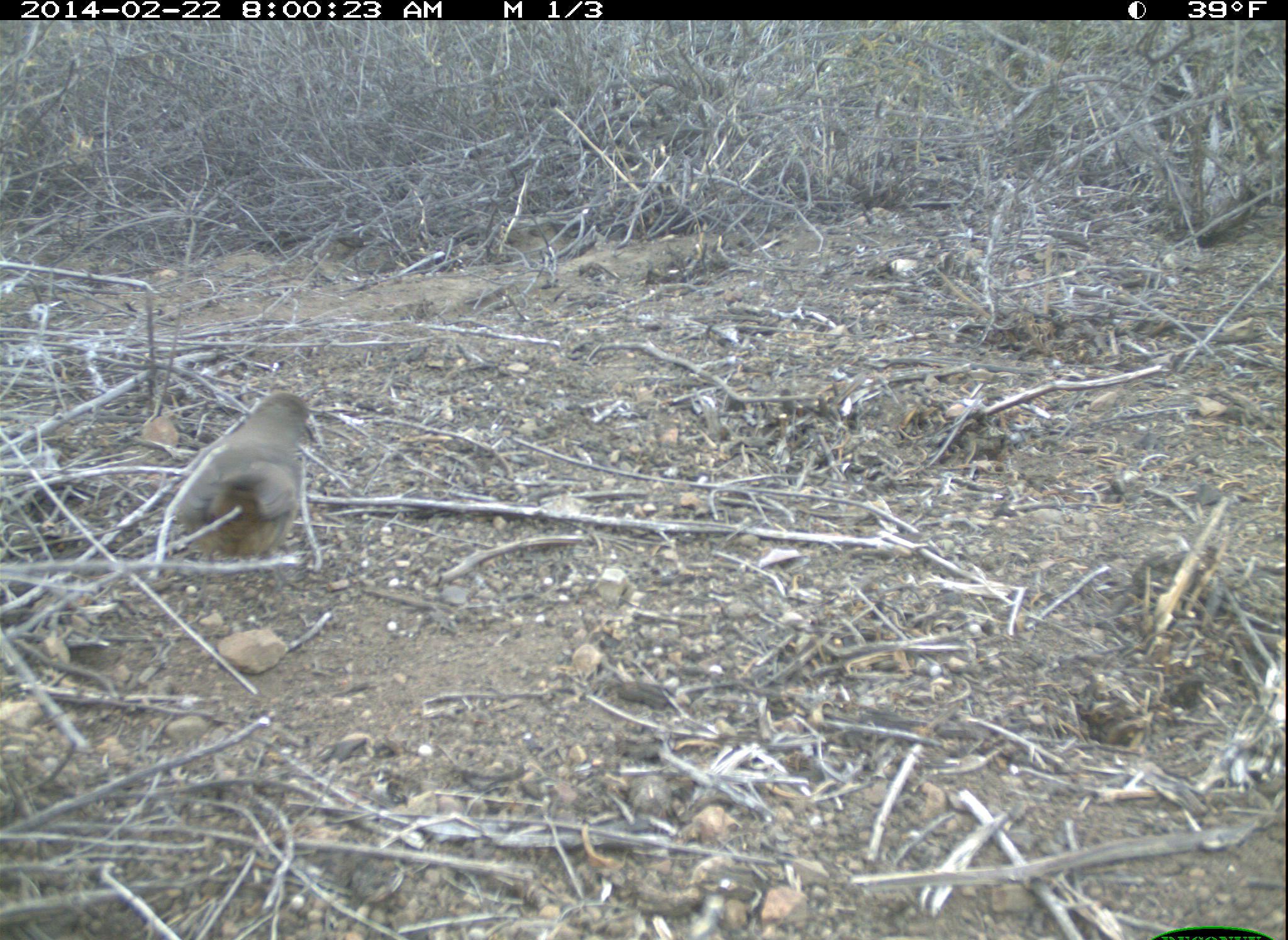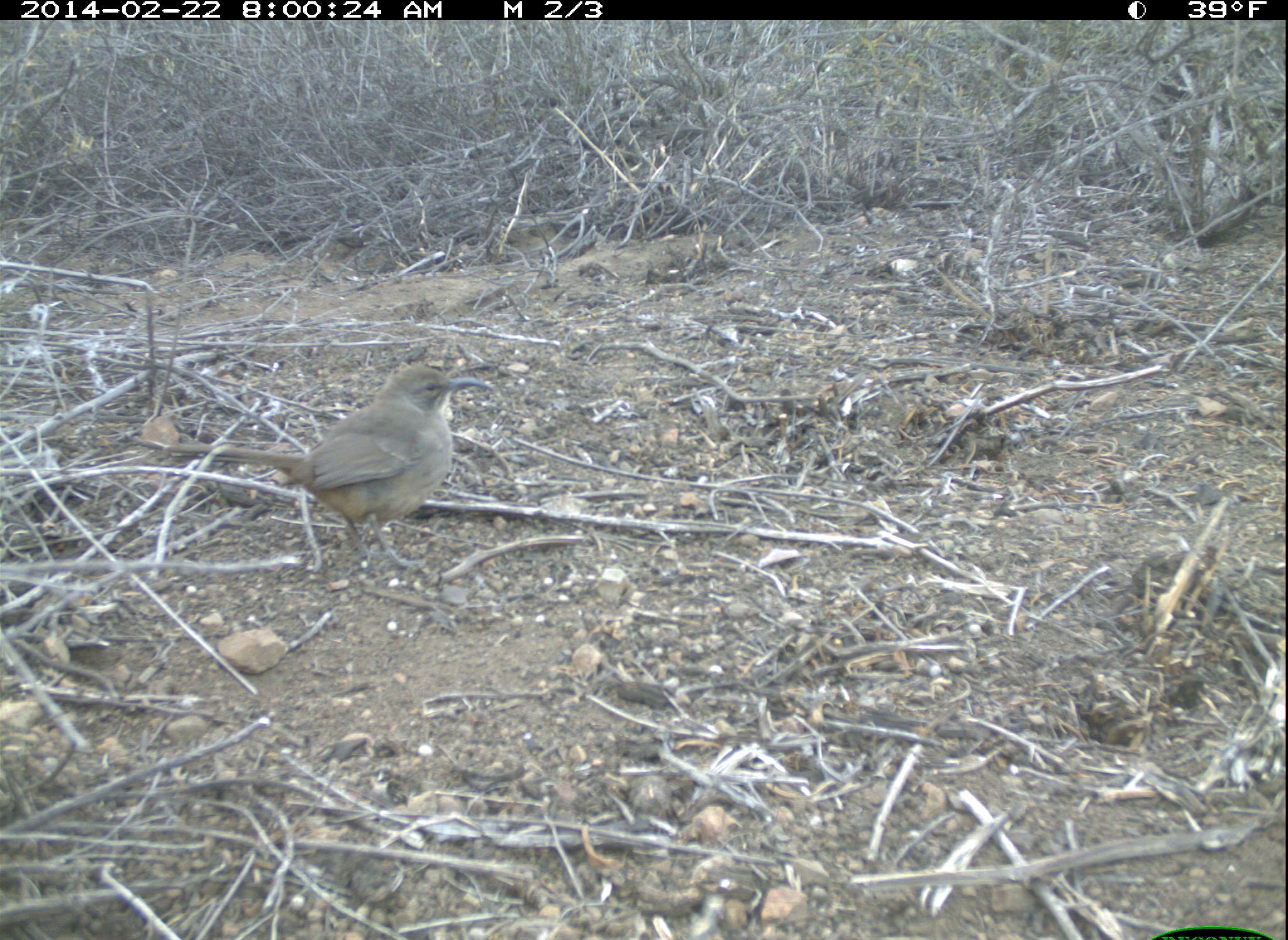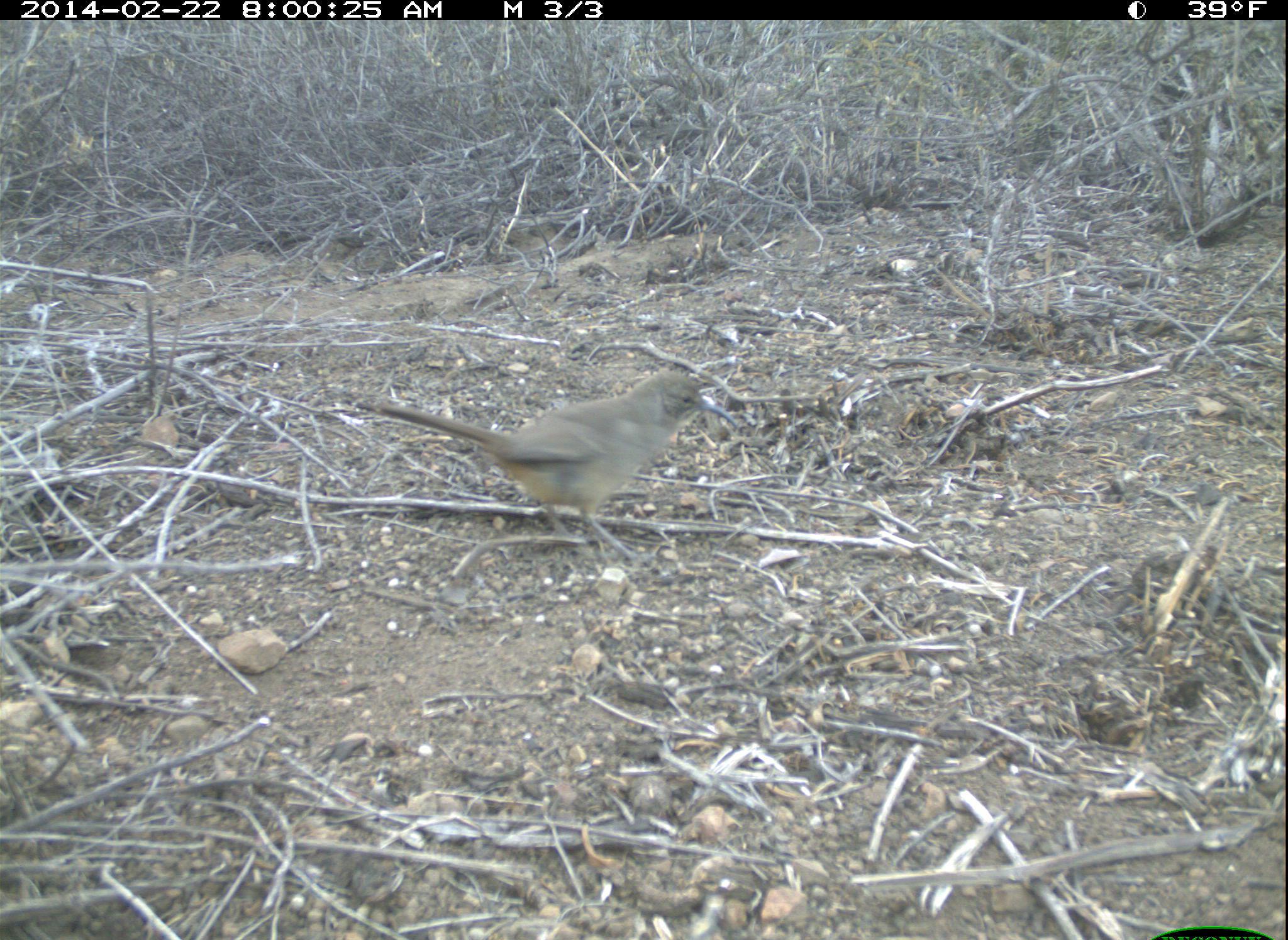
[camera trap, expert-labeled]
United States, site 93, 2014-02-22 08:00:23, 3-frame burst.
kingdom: Animalia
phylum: Chordata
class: Aves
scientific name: Aves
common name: bird